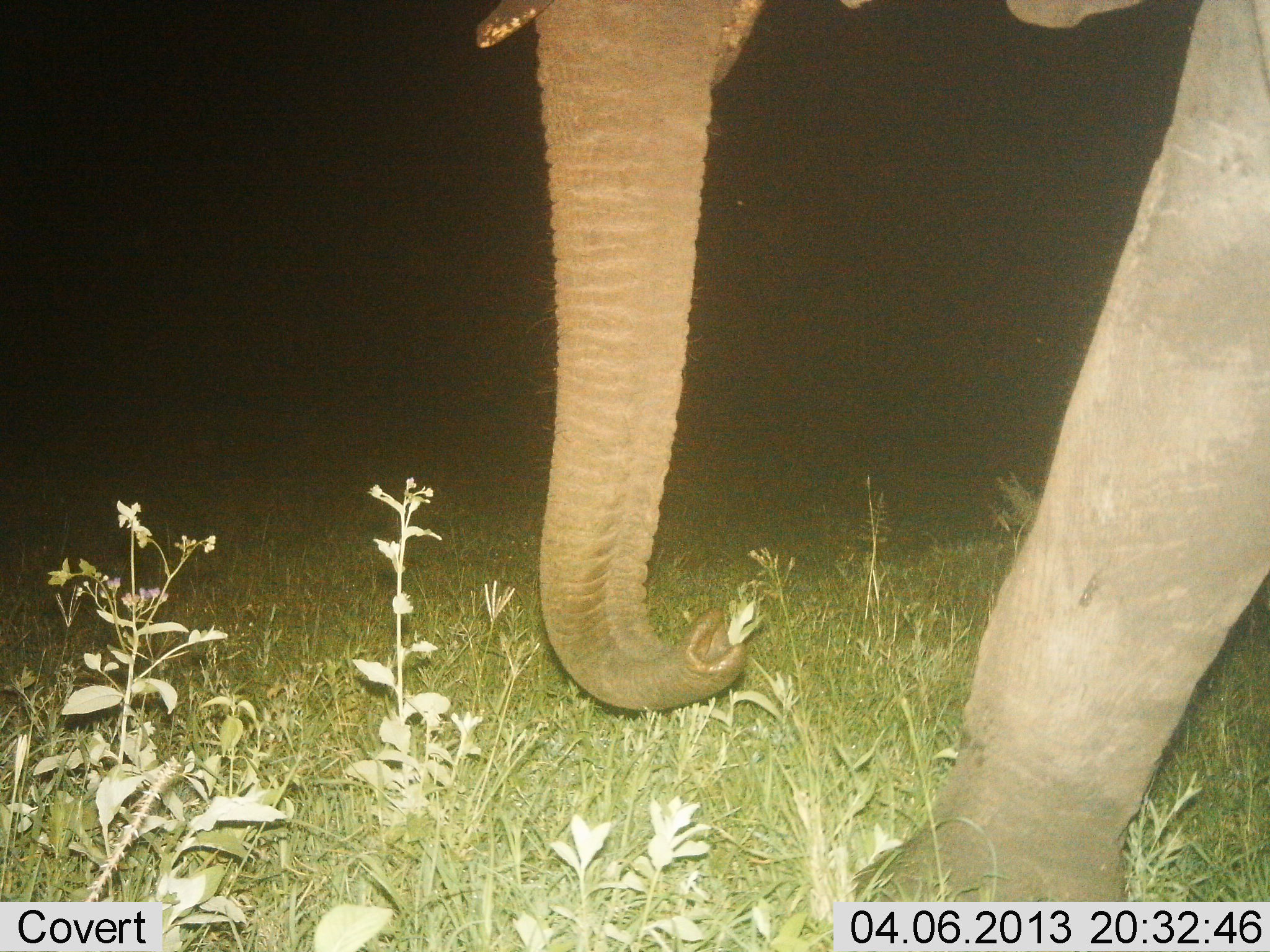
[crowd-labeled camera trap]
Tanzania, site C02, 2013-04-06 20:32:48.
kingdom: Animalia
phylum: Chordata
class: Mammalia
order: Proboscidea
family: Elephantidae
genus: Loxodonta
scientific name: Loxodonta africana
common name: african bush elephant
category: elephant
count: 1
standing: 30%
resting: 0%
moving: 20%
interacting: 0%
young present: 0%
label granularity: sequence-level